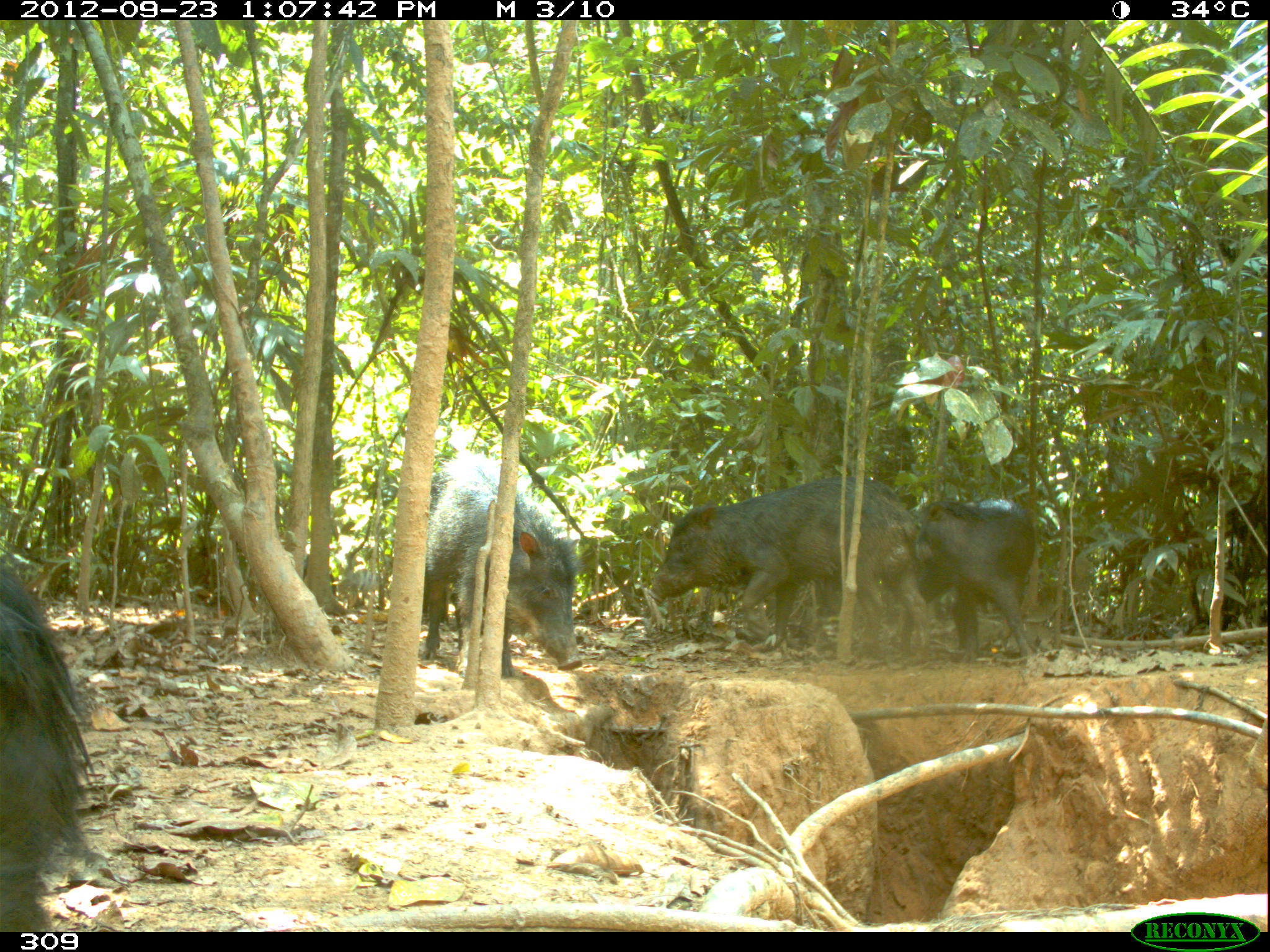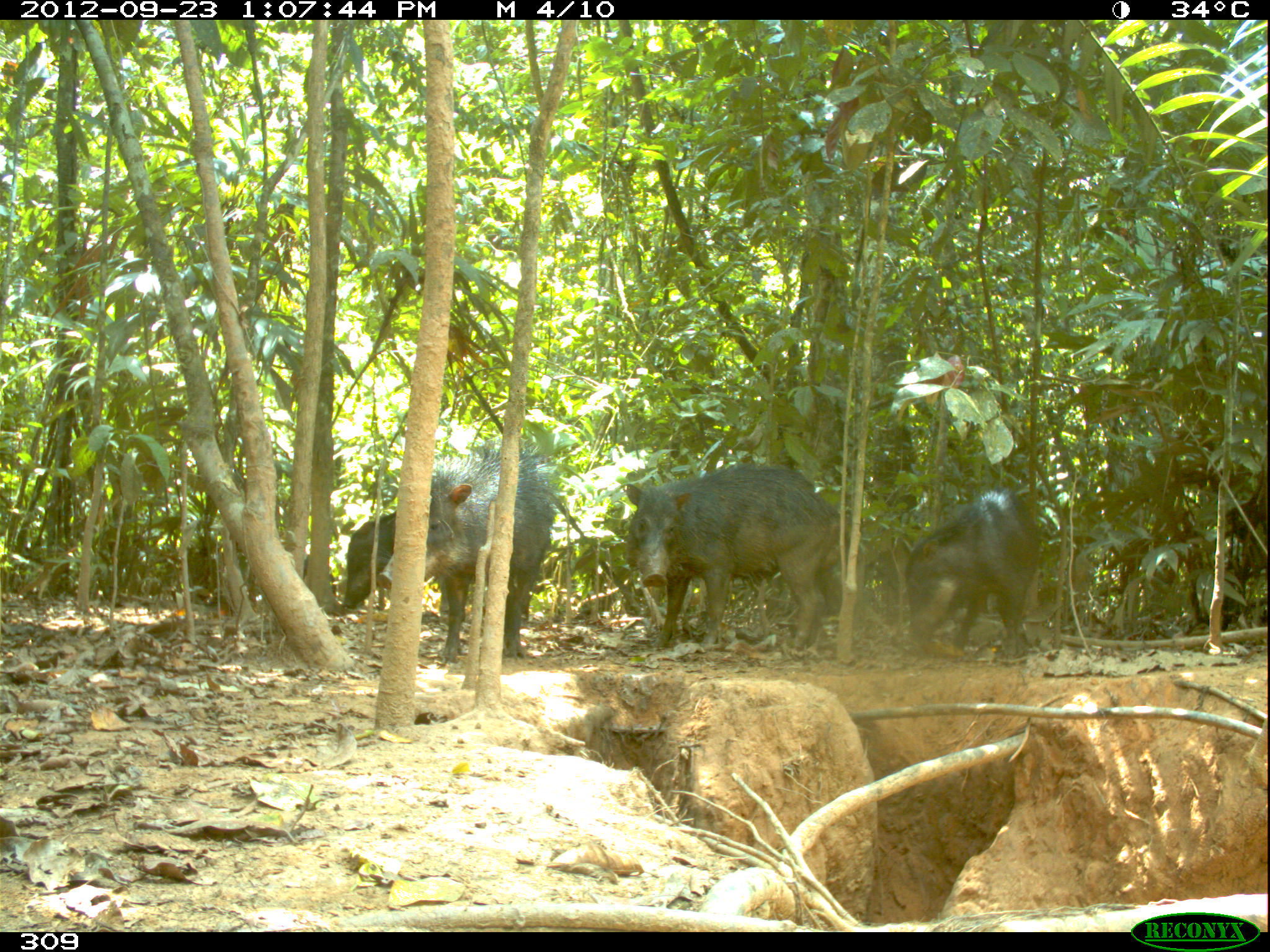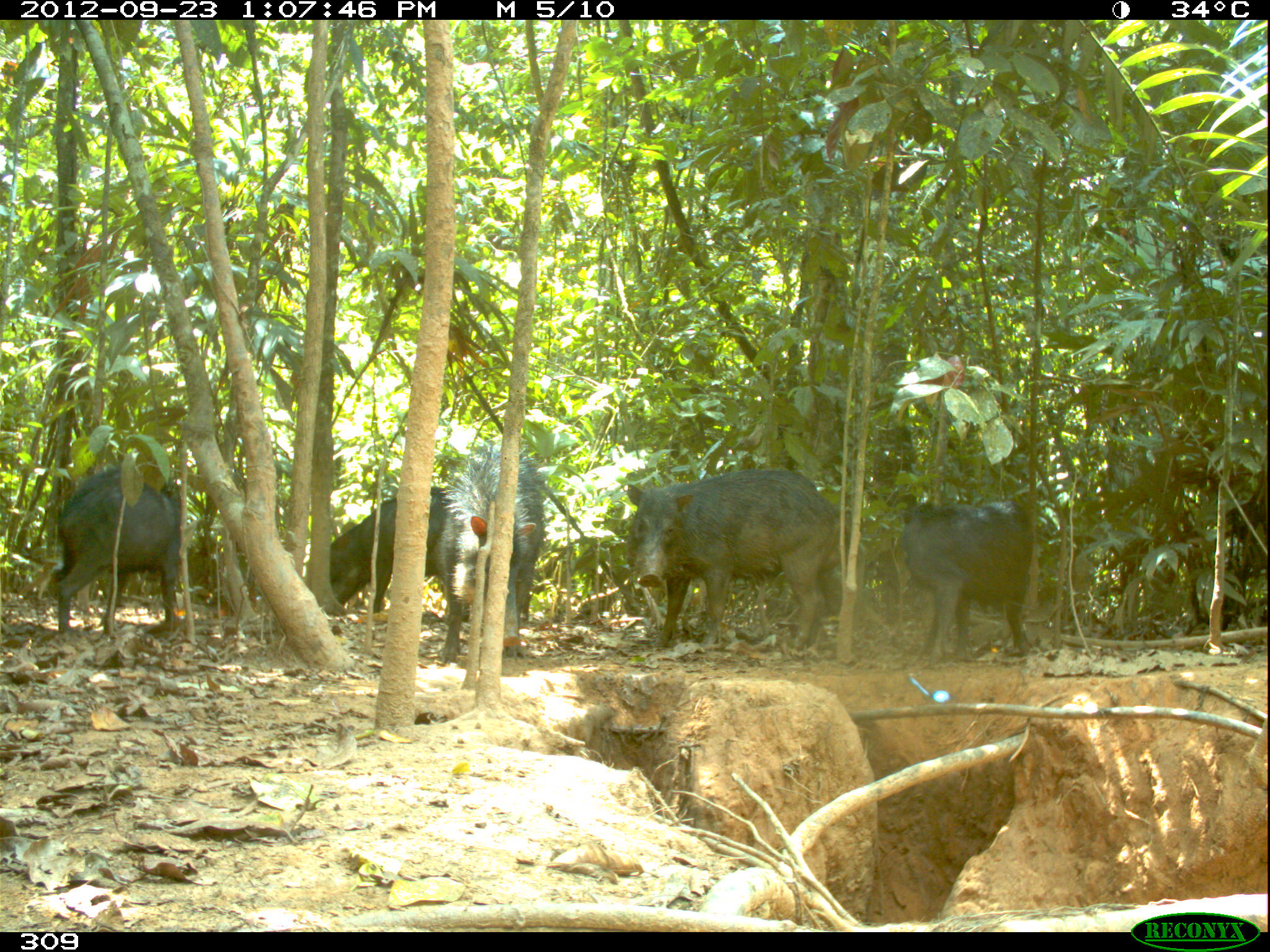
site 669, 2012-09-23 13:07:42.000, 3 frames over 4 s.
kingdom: Animalia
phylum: Chordata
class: Mammalia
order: Artiodactyla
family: Tayassuidae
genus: Tayassu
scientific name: Tayassu pecari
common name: white-lipped peccary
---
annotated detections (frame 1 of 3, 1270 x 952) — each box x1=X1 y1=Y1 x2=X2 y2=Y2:
tayassu pecari: x1=647 y1=475 x2=928 y2=667; x1=421 y1=456 x2=578 y2=678; x1=1 y1=560 x2=94 y2=931; x1=899 y1=496 x2=1035 y2=664